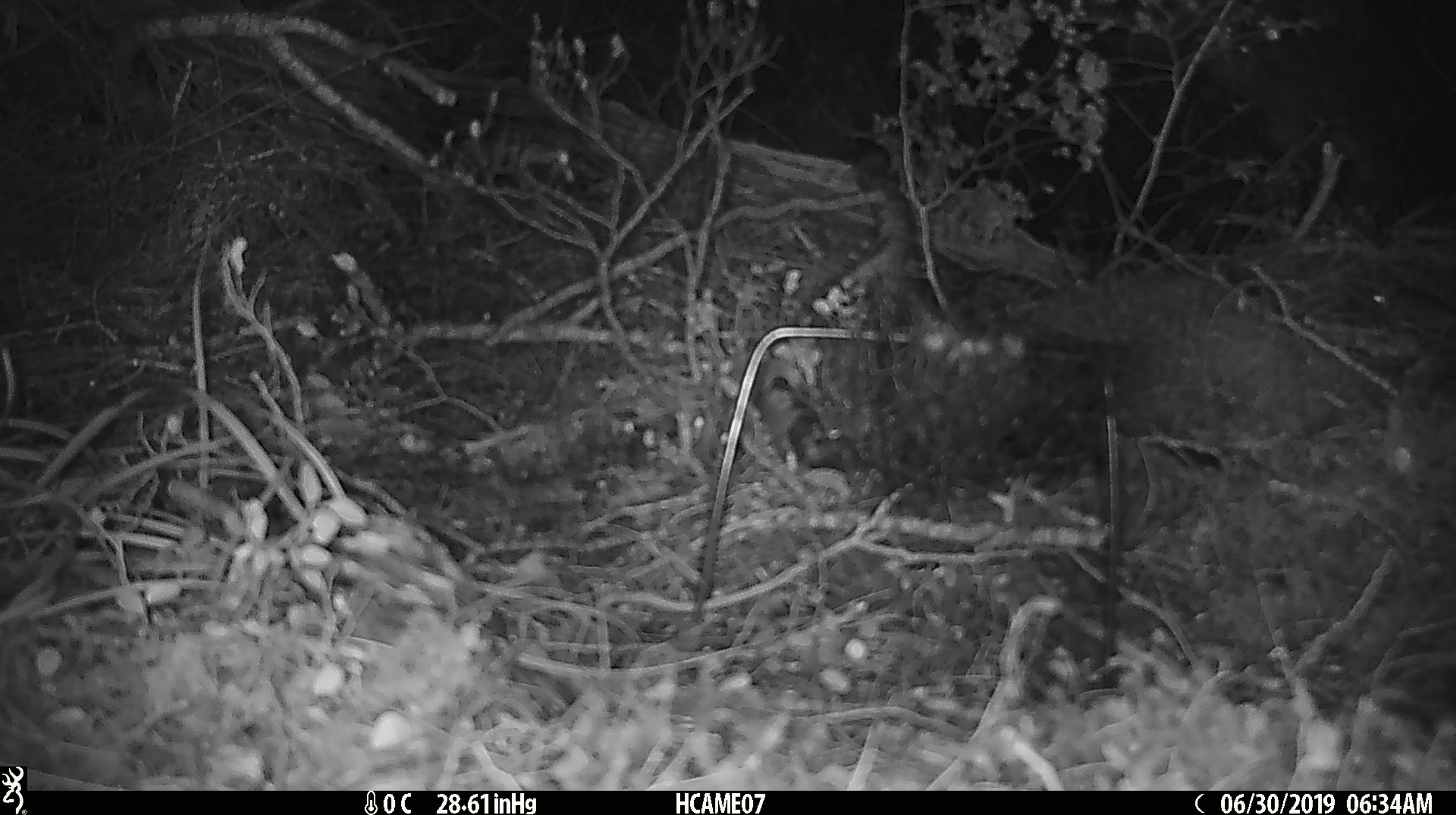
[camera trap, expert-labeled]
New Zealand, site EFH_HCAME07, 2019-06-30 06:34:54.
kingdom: Animalia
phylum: Chordata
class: Mammalia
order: Rodentia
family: Muridae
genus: Mus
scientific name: Mus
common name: mouse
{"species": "mouse (Mus)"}